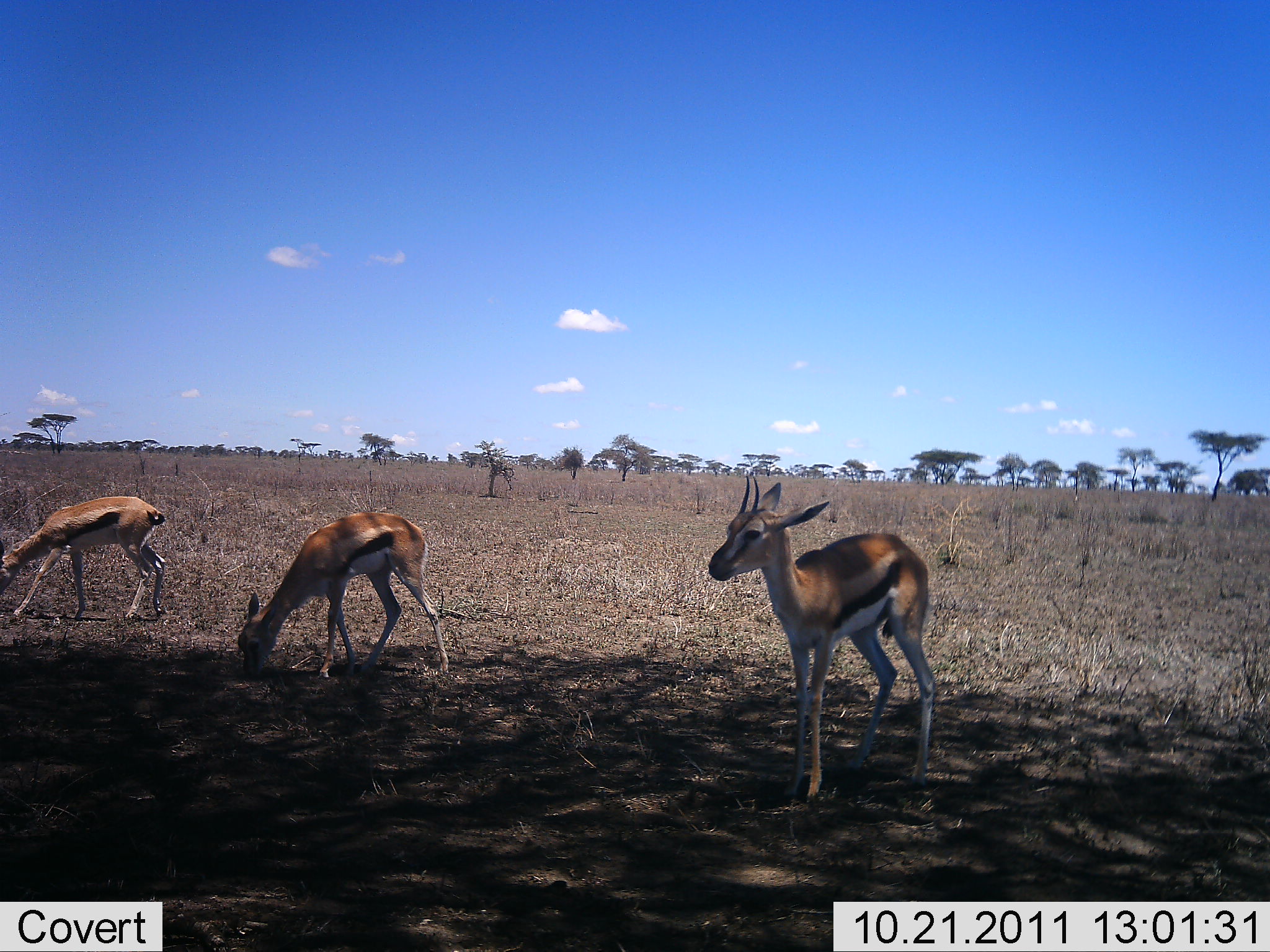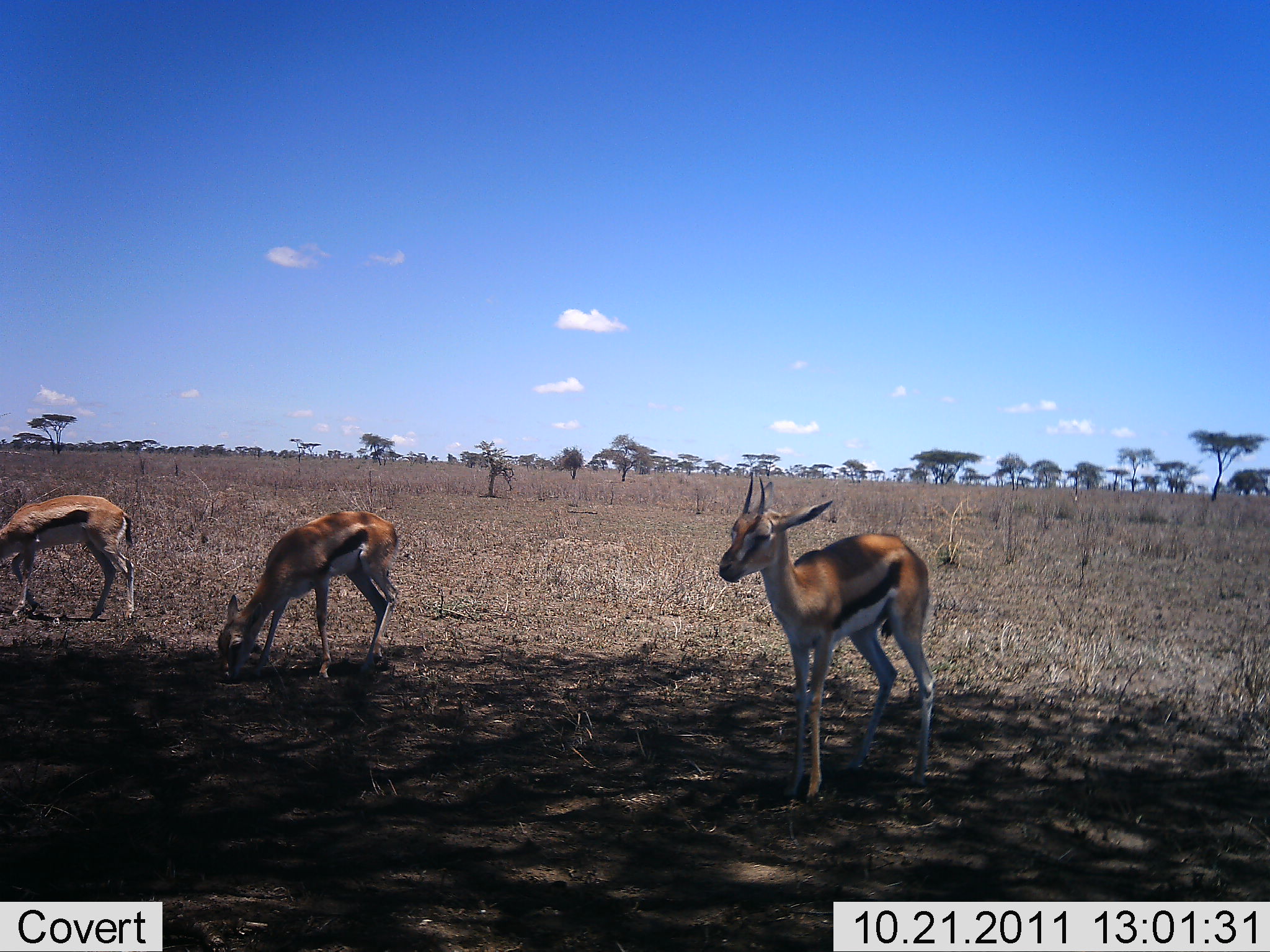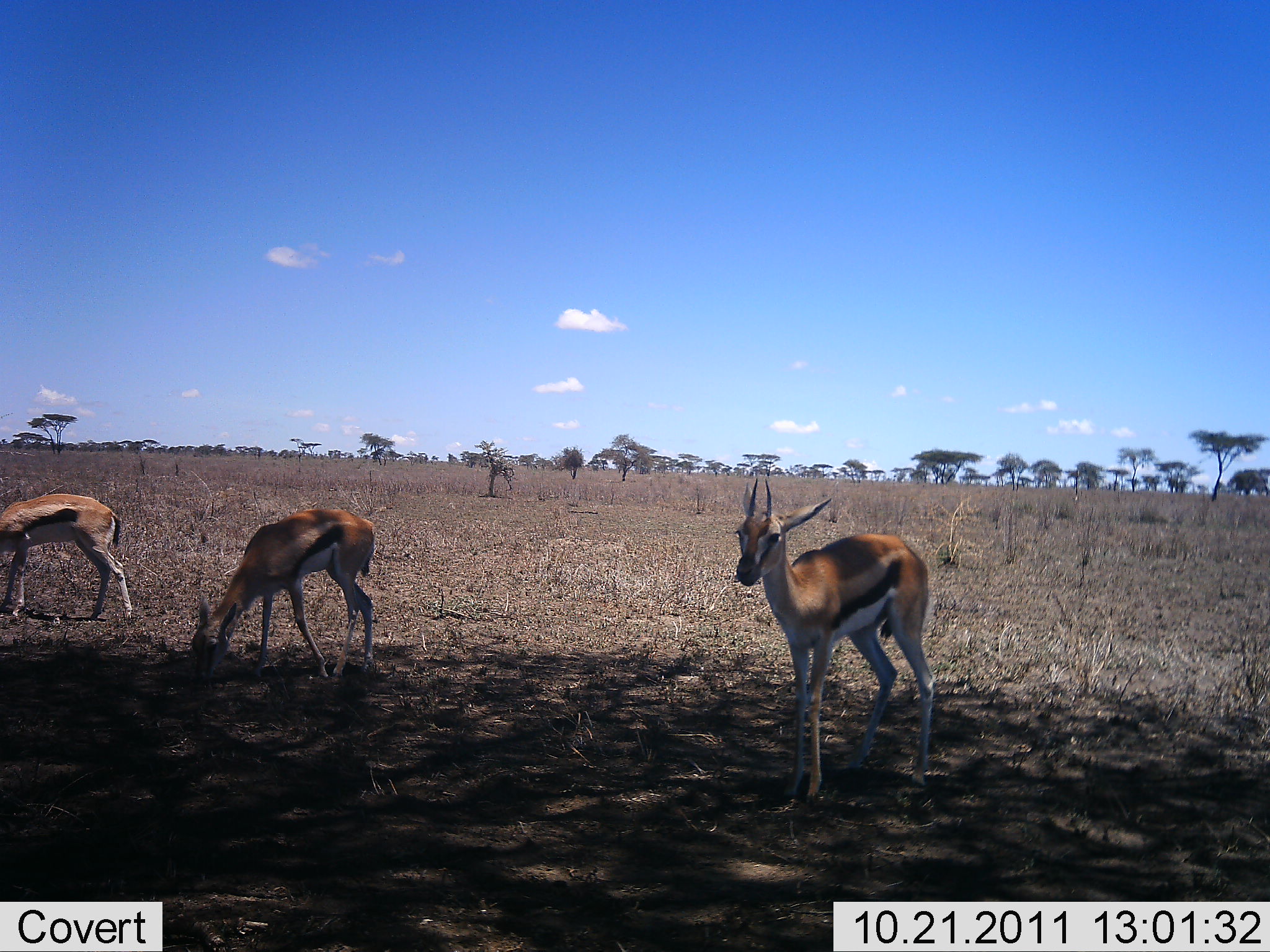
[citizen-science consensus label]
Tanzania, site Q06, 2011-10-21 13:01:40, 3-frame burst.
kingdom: Animalia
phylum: Chordata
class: Mammalia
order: Artiodactyla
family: Bovidae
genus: Eudorcas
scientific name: Eudorcas thomsonii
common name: thomson's gazelle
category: gazellethomsons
Gazellethomsons (thomson's gazelle) (Eudorcas thomsonii), count 3. Behavior (volunteer vote fractions): standing 82%, resting 0%, moving 0%, interacting 0%. Young present (vote fraction): 18%. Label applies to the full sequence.